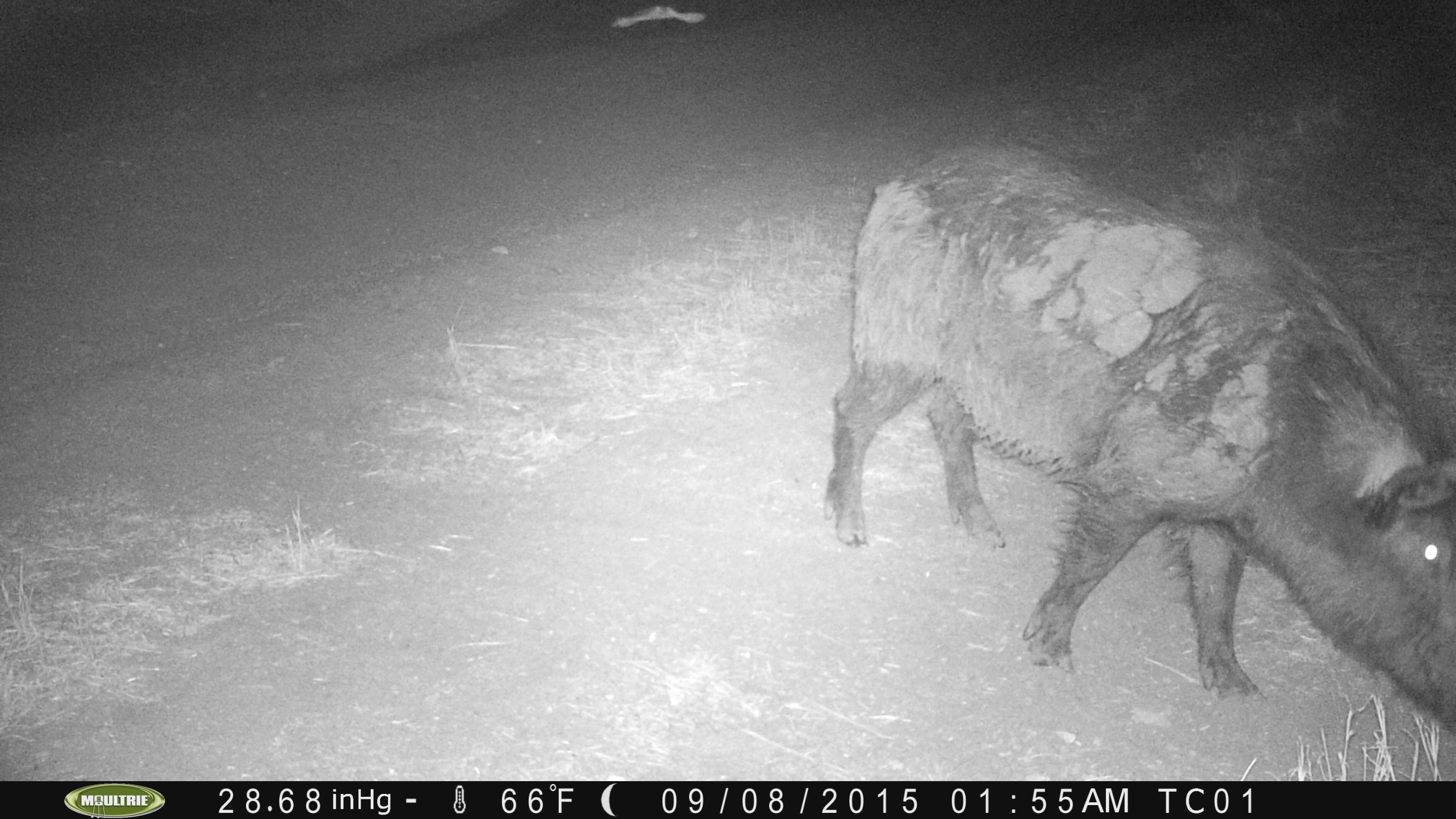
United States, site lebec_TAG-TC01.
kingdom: Animalia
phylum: Chordata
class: Mammalia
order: Artiodactyla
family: Suidae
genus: Sus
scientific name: Sus scrofa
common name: wild boar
Sus scrofa (wild boar).